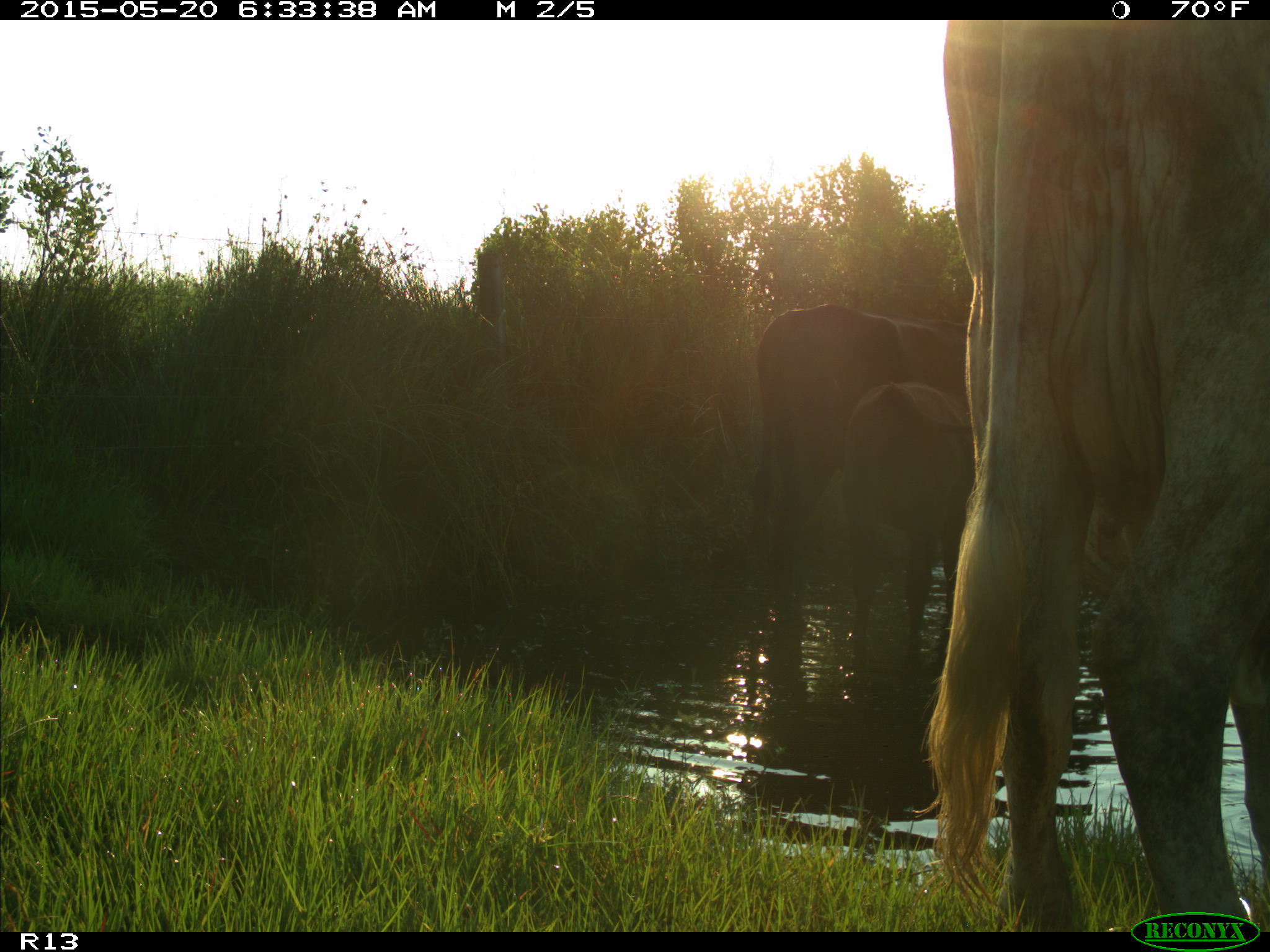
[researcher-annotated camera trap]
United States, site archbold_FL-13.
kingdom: Animalia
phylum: Chordata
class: Mammalia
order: Artiodactyla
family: Bovidae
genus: Bos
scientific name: Bos taurus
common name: domestic cow